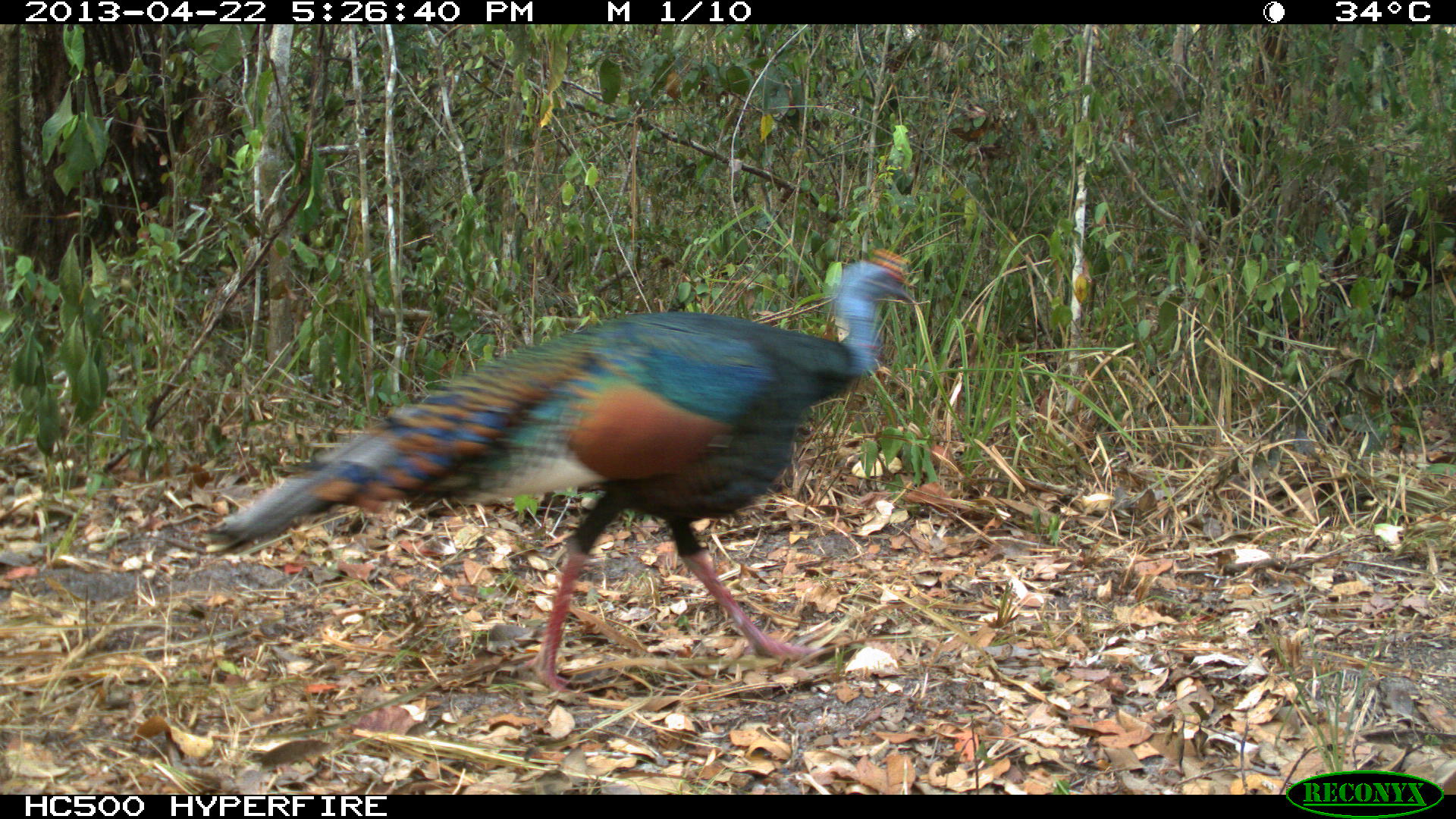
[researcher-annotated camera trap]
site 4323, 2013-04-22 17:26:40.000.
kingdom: Animalia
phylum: Chordata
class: Aves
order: Galliformes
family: Phasianidae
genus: Meleagris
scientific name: Meleagris ocellata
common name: ocellated turkey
Meleagris ocellata (ocellated turkey), count 1, sex male.